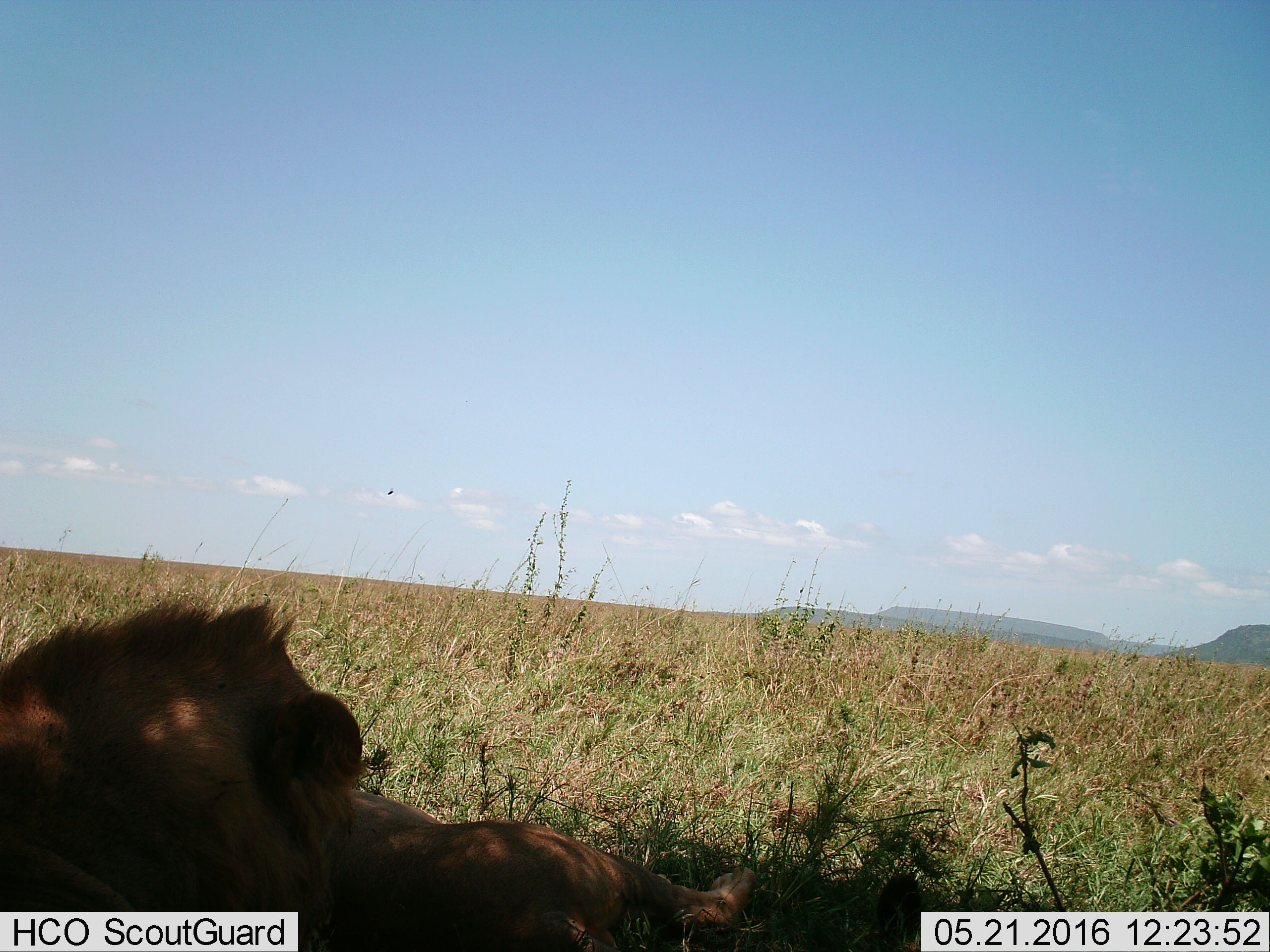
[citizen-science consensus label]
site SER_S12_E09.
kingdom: Animalia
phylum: Chordata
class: Mammalia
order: Carnivora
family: Felidae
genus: Panthera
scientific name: Panthera leo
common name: lion male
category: lionmale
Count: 1.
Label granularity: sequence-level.